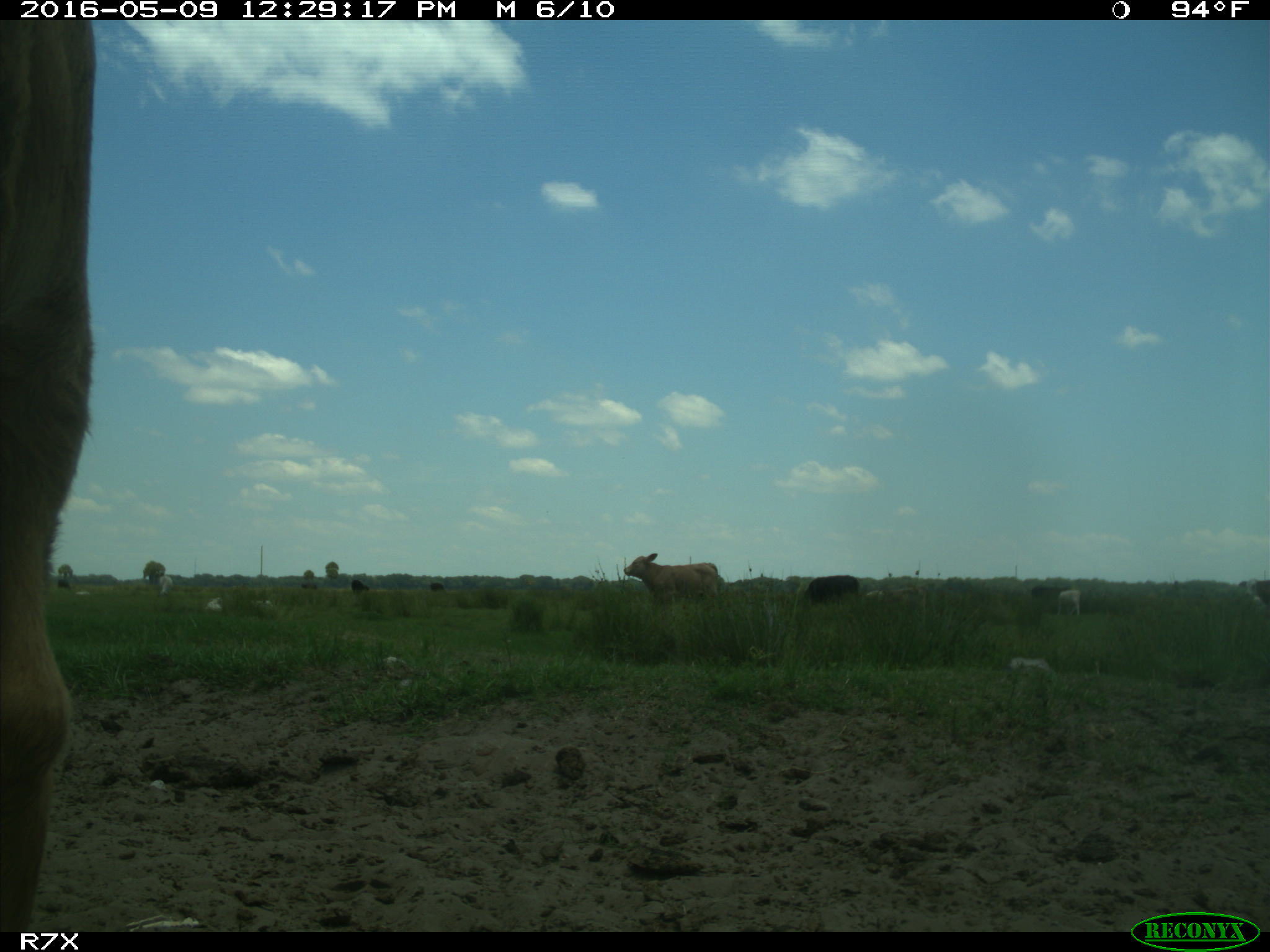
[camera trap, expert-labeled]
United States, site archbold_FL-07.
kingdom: Animalia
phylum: Chordata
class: Mammalia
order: Artiodactyla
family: Bovidae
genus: Bos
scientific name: Bos taurus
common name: domestic cow